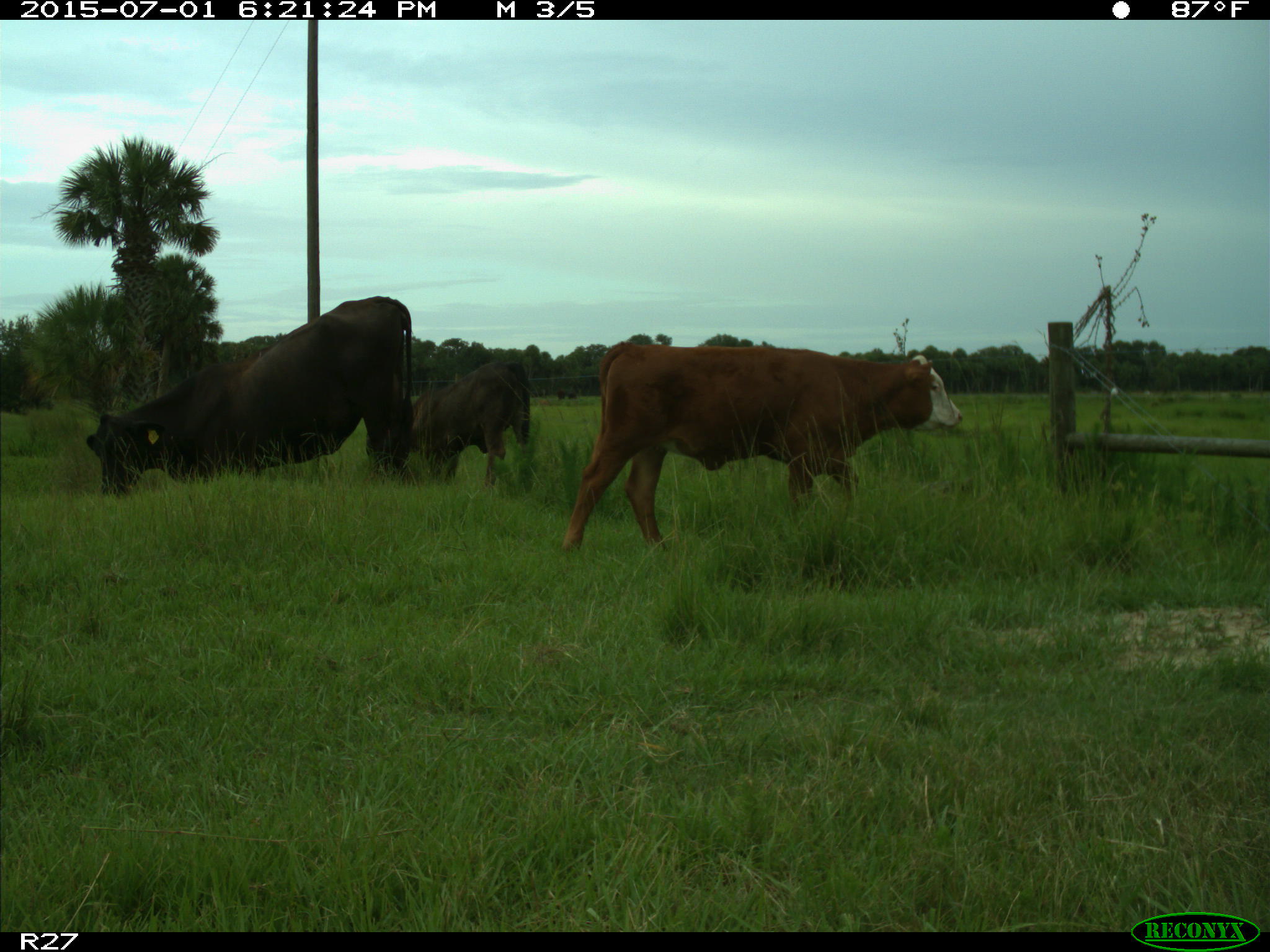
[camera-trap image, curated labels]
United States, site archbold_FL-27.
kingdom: Animalia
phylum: Chordata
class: Mammalia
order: Artiodactyla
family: Bovidae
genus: Bos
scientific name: Bos taurus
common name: domestic cow